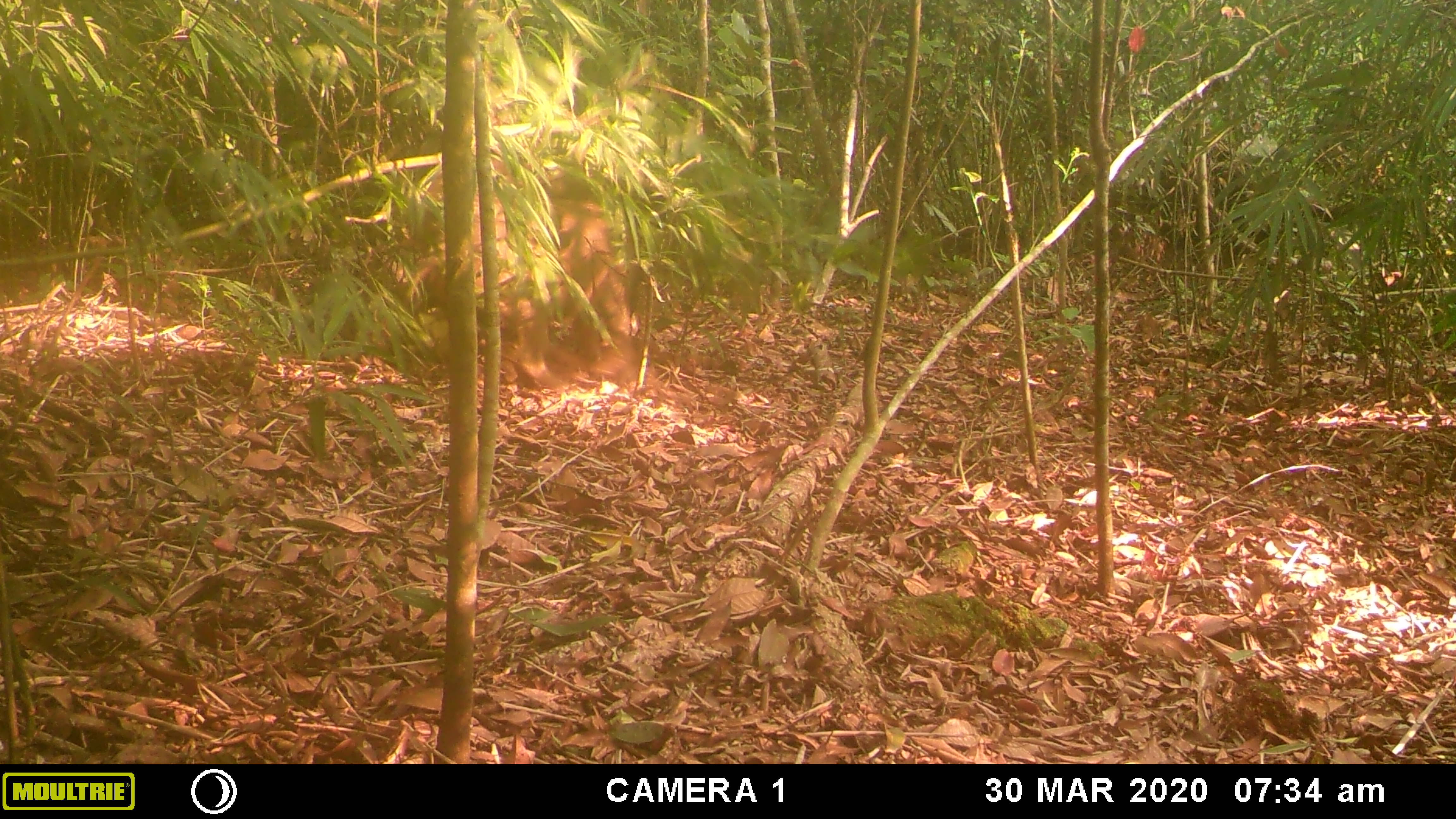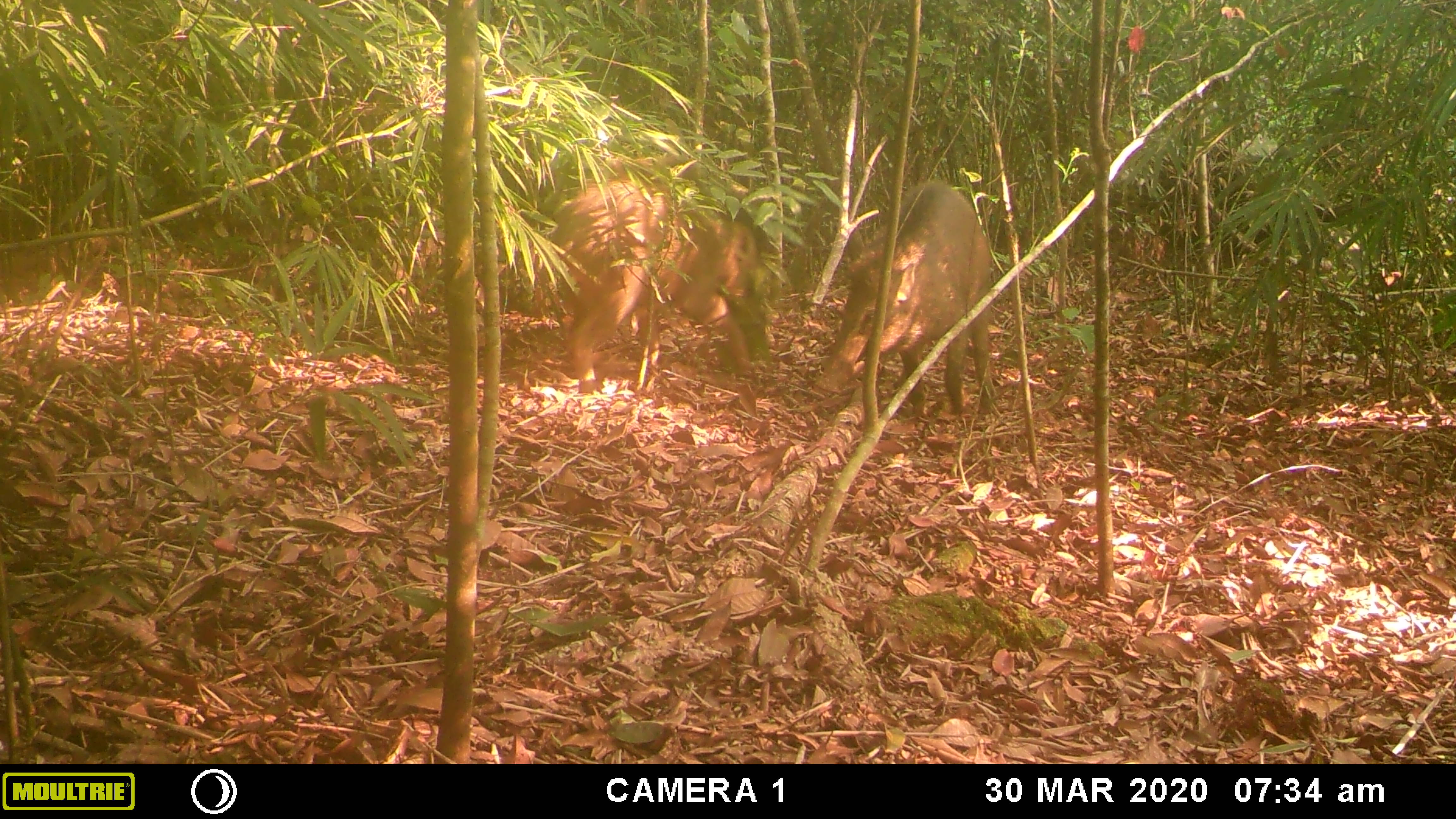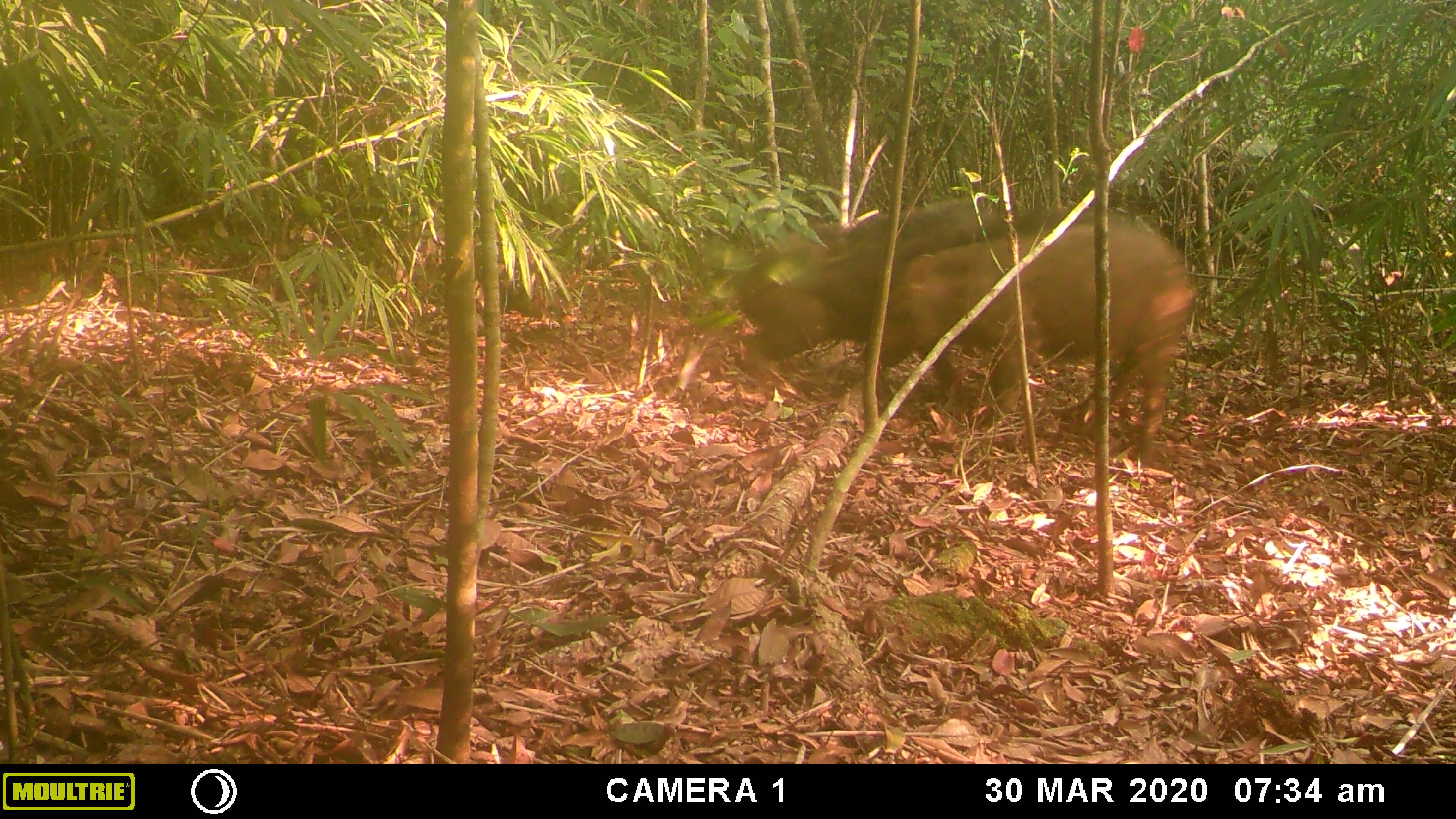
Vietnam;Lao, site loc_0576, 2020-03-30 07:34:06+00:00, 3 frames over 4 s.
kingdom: Animalia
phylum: Chordata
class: Mammalia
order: Artiodactyla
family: Suidae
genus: Sus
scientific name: Sus scrofa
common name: eurasian wild pig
Eurasian wild pig (Sus scrofa). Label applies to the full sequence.